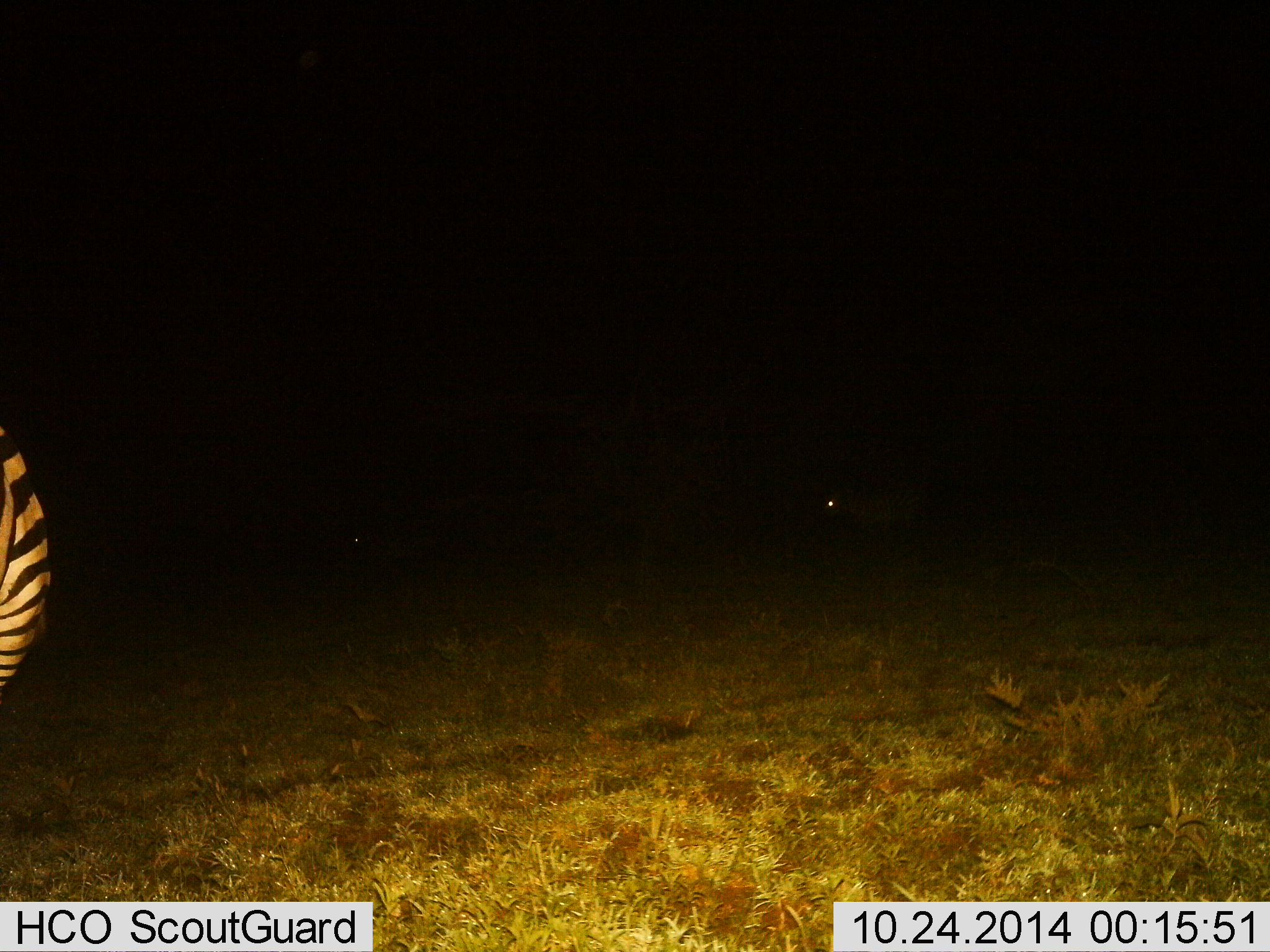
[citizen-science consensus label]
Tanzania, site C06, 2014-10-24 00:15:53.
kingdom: Animalia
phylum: Chordata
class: Mammalia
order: Perissodactyla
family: Equidae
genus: Equus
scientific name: Equus quagga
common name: plains zebra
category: zebra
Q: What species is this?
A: Zebra (plains zebra) (Equus quagga).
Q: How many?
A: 1.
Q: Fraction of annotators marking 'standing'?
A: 91%.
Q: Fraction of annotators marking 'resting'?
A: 0%.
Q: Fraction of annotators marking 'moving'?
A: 9%.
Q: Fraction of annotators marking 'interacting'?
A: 0%.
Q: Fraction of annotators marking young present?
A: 0%.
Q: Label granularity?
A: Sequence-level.